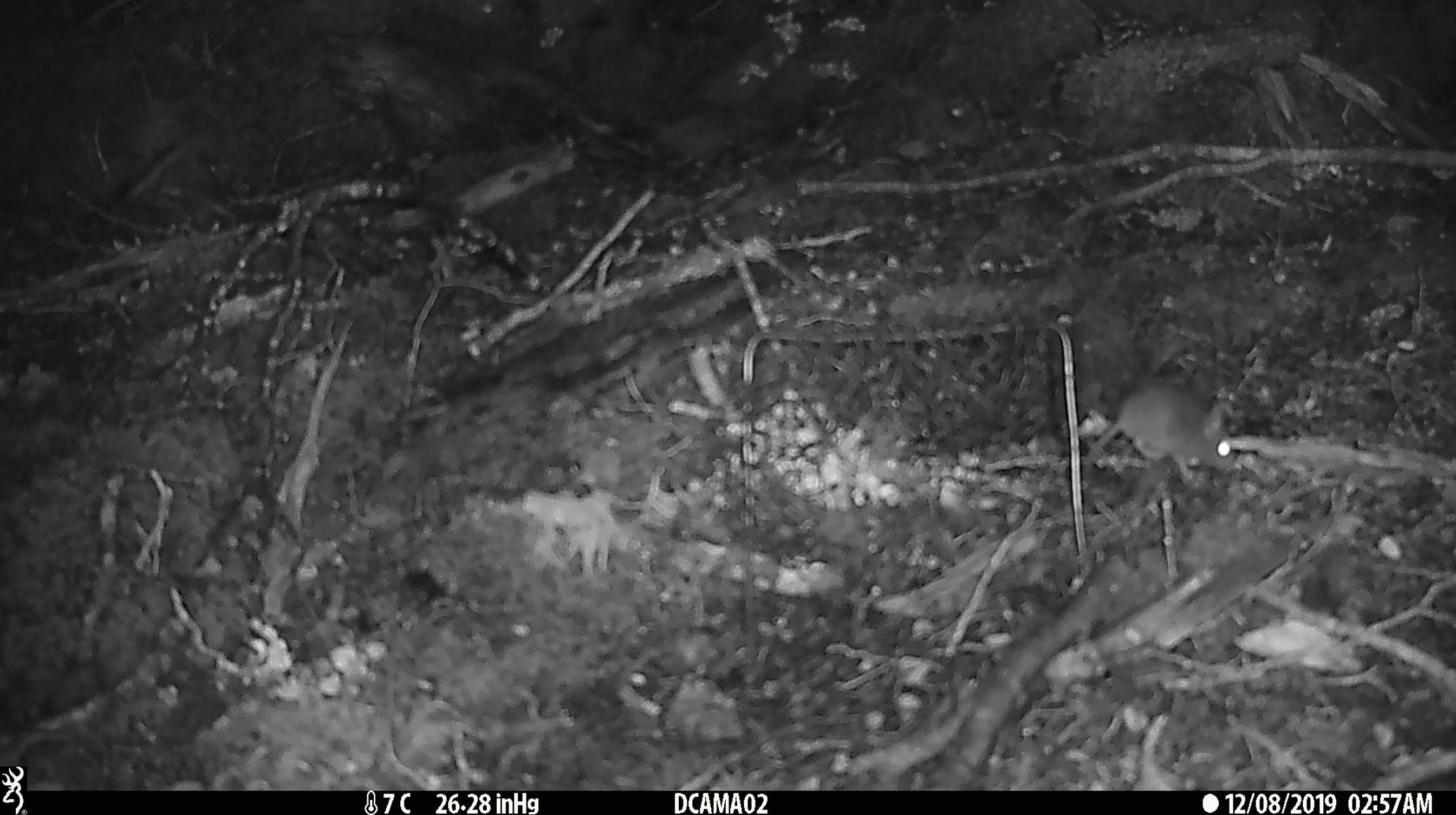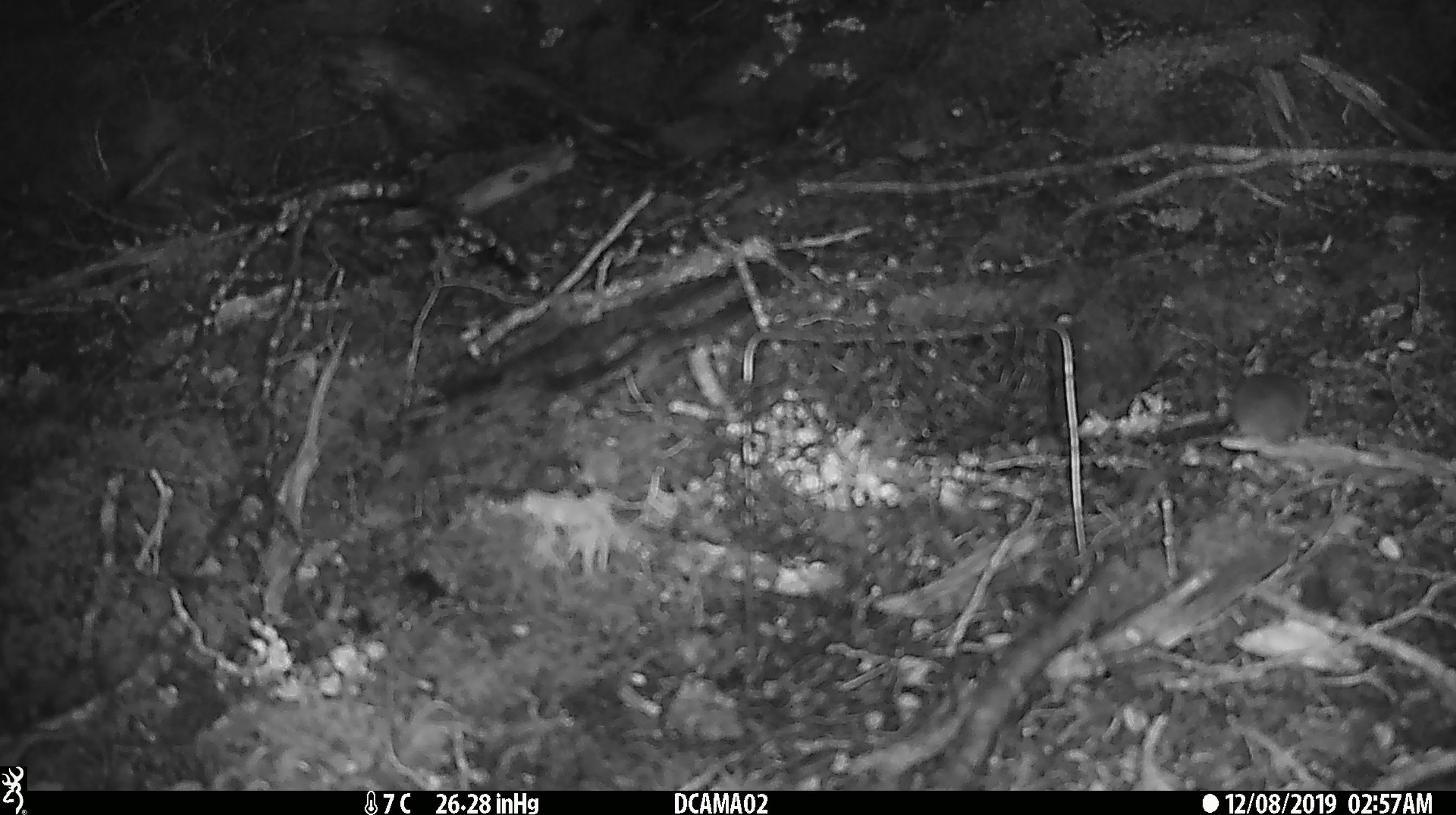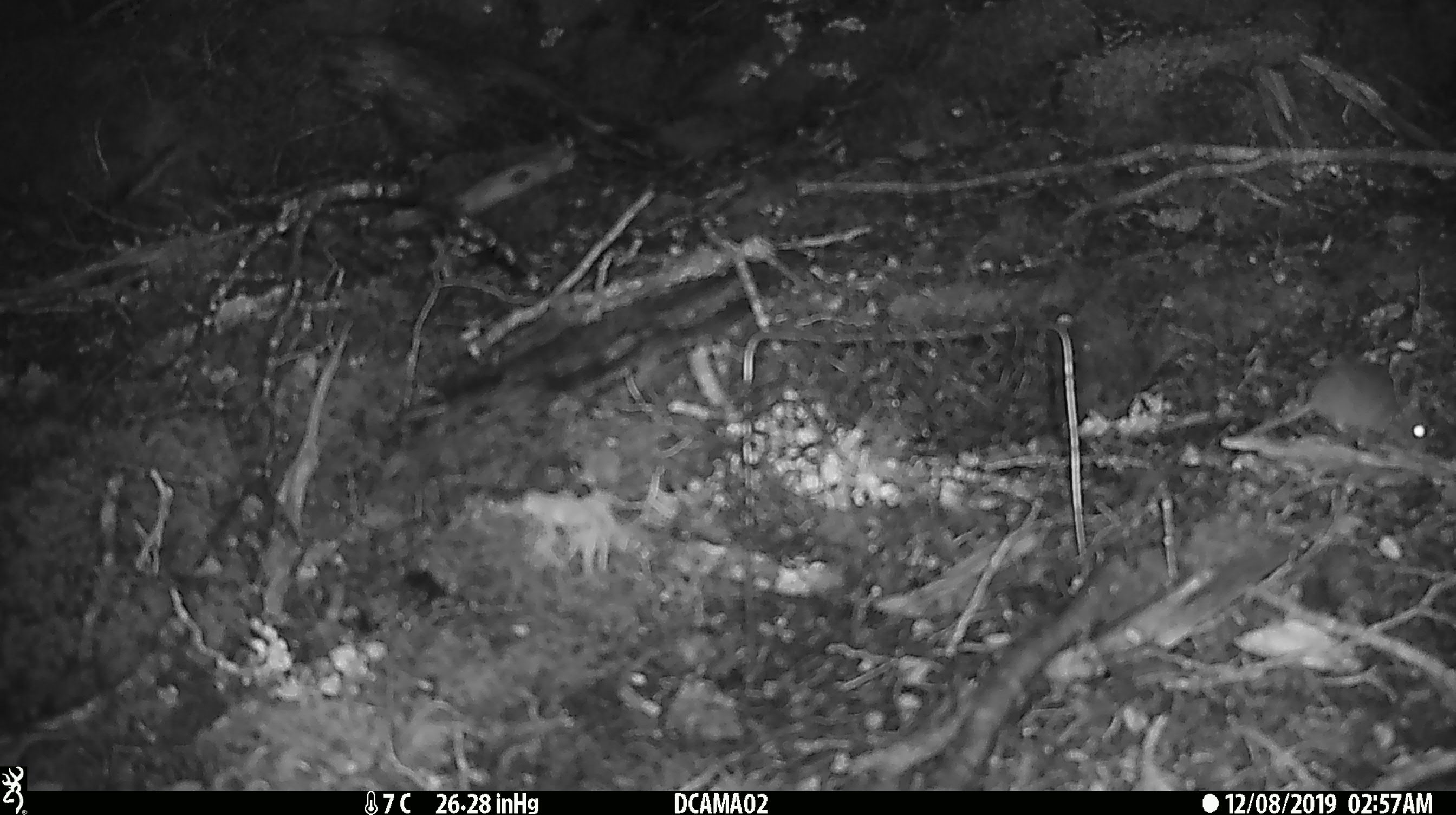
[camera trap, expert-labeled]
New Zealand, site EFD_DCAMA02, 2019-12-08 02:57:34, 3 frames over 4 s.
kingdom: Animalia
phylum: Chordata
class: Mammalia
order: Rodentia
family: Muridae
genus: Mus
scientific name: Mus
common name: mouse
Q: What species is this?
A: Mouse (Mus).